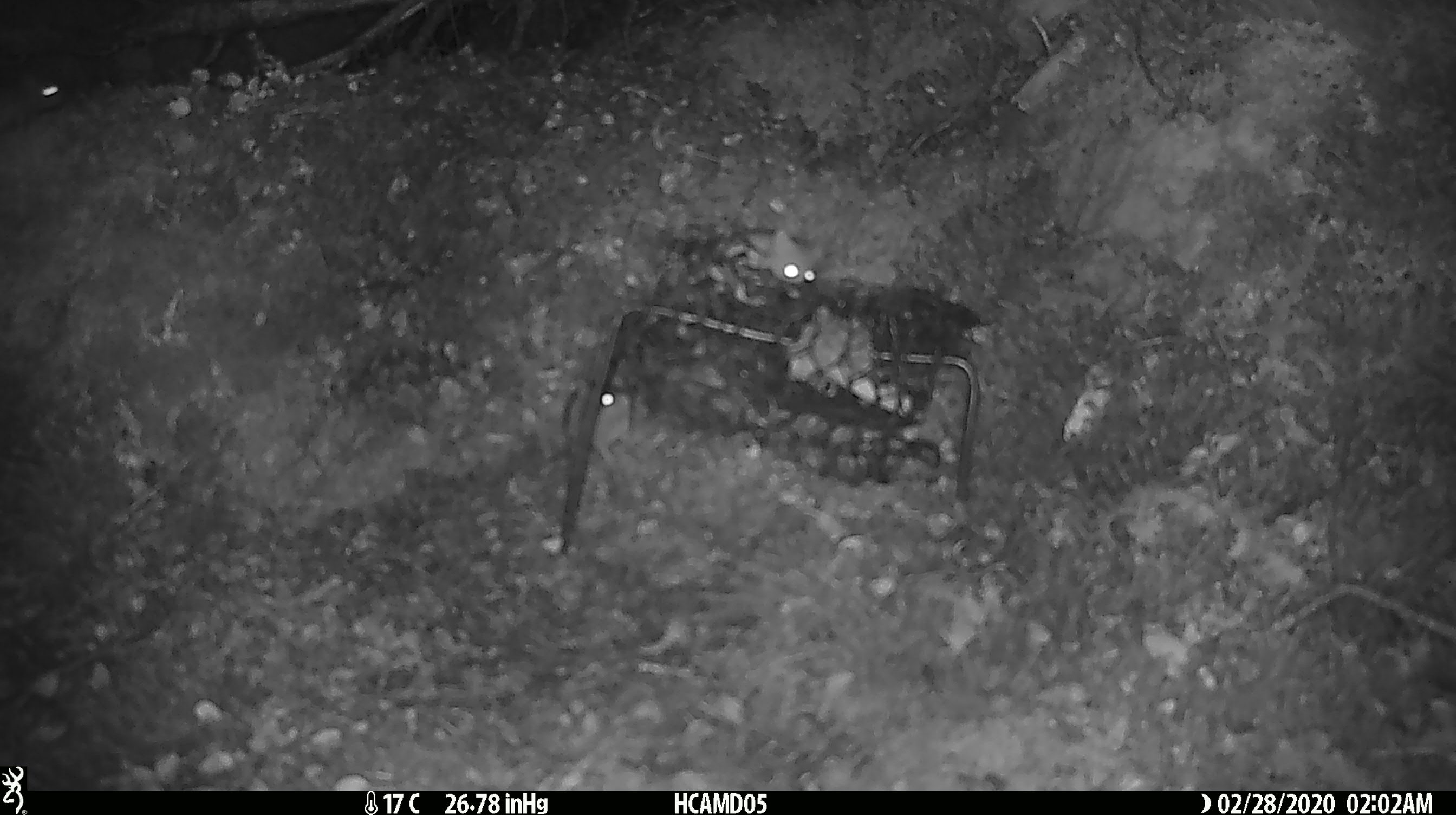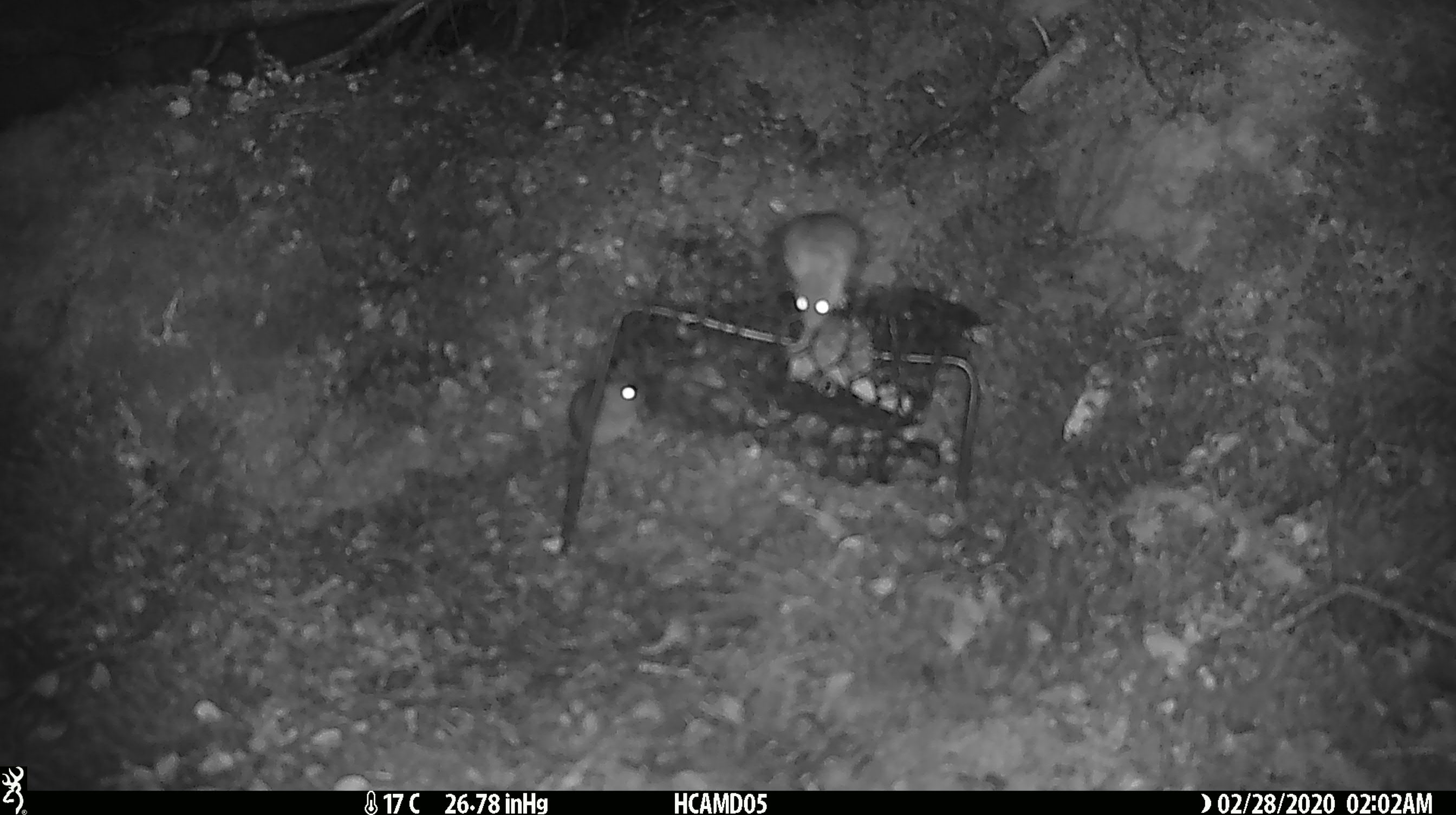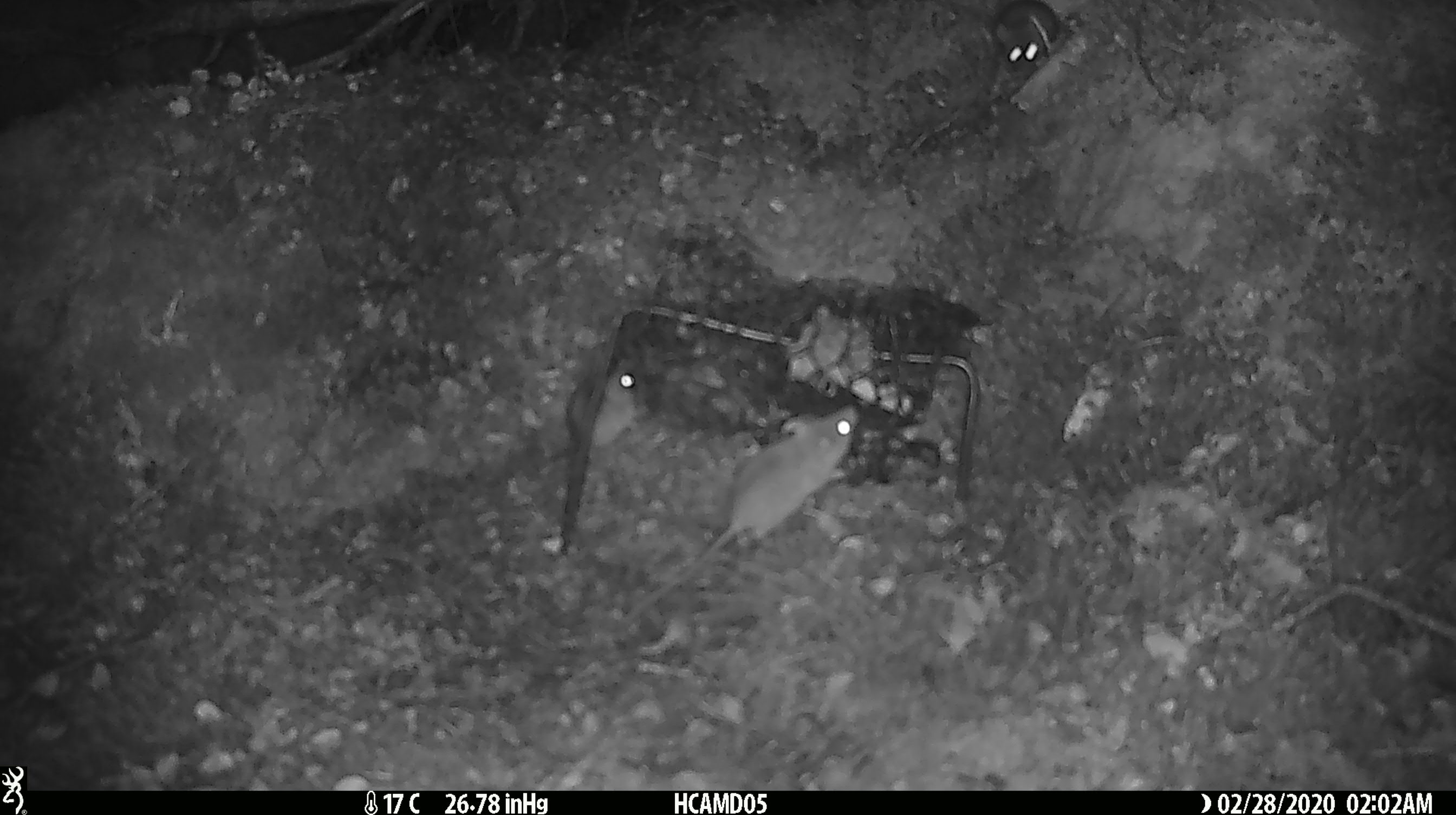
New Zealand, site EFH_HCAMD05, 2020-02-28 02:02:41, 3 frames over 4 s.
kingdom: Animalia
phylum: Chordata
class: Mammalia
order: Rodentia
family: Muridae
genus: Mus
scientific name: Mus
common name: mouse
Mouse (Mus).